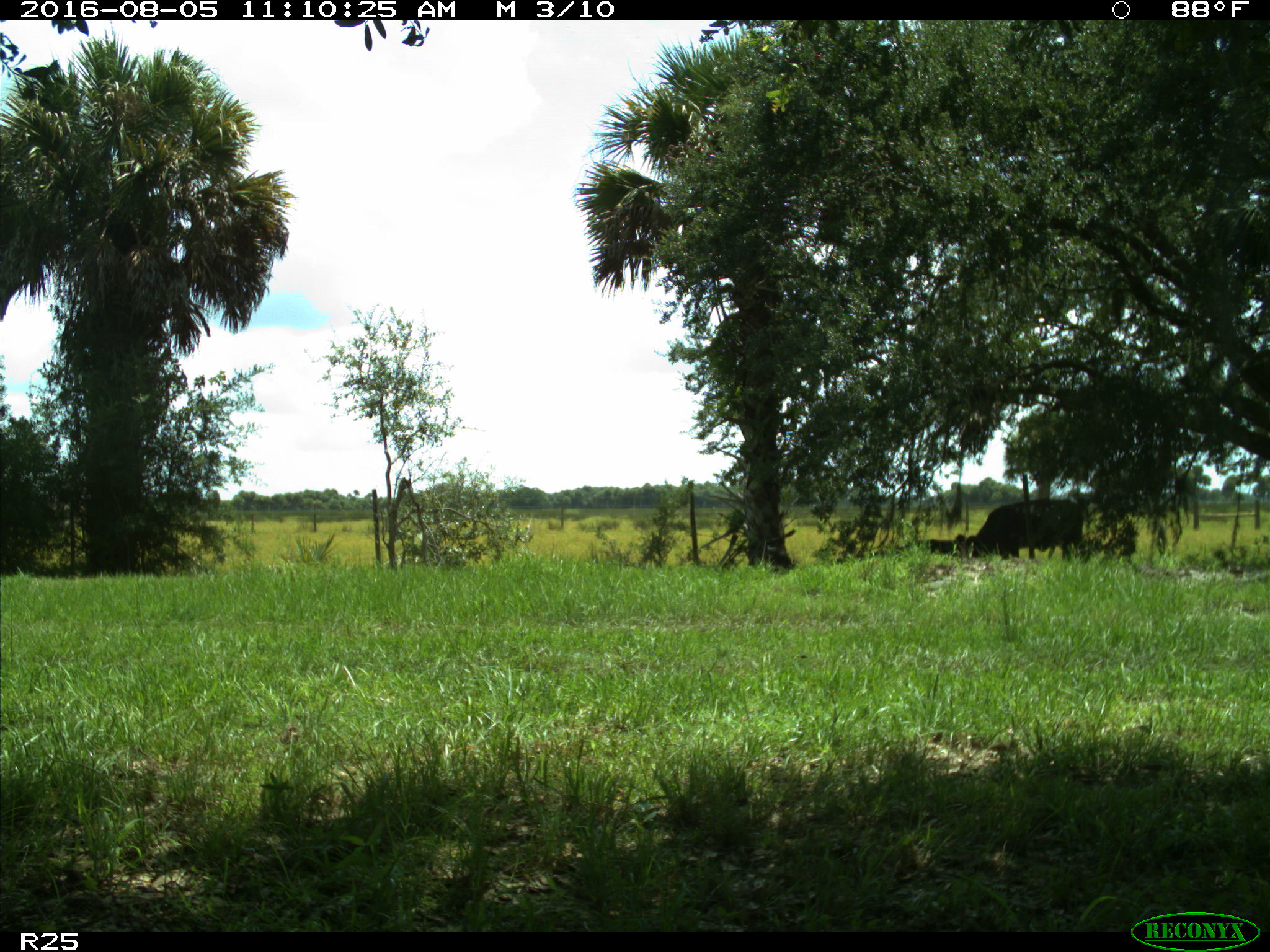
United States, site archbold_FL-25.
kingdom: Animalia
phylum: Chordata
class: Mammalia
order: Artiodactyla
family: Bovidae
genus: Bos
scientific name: Bos taurus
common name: domestic cow